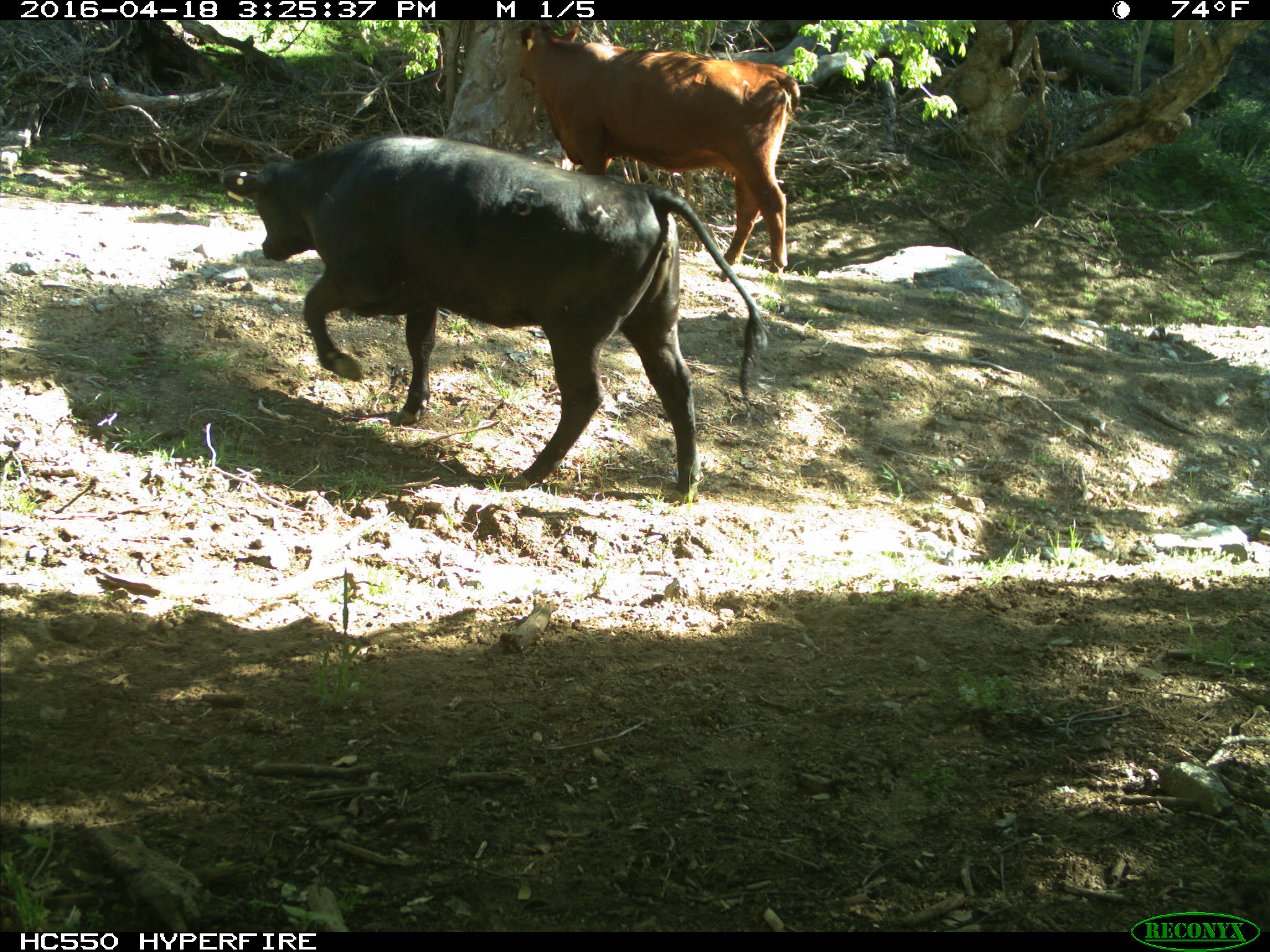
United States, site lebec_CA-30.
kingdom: Animalia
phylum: Chordata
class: Mammalia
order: Artiodactyla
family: Bovidae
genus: Bos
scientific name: Bos taurus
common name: domestic cow